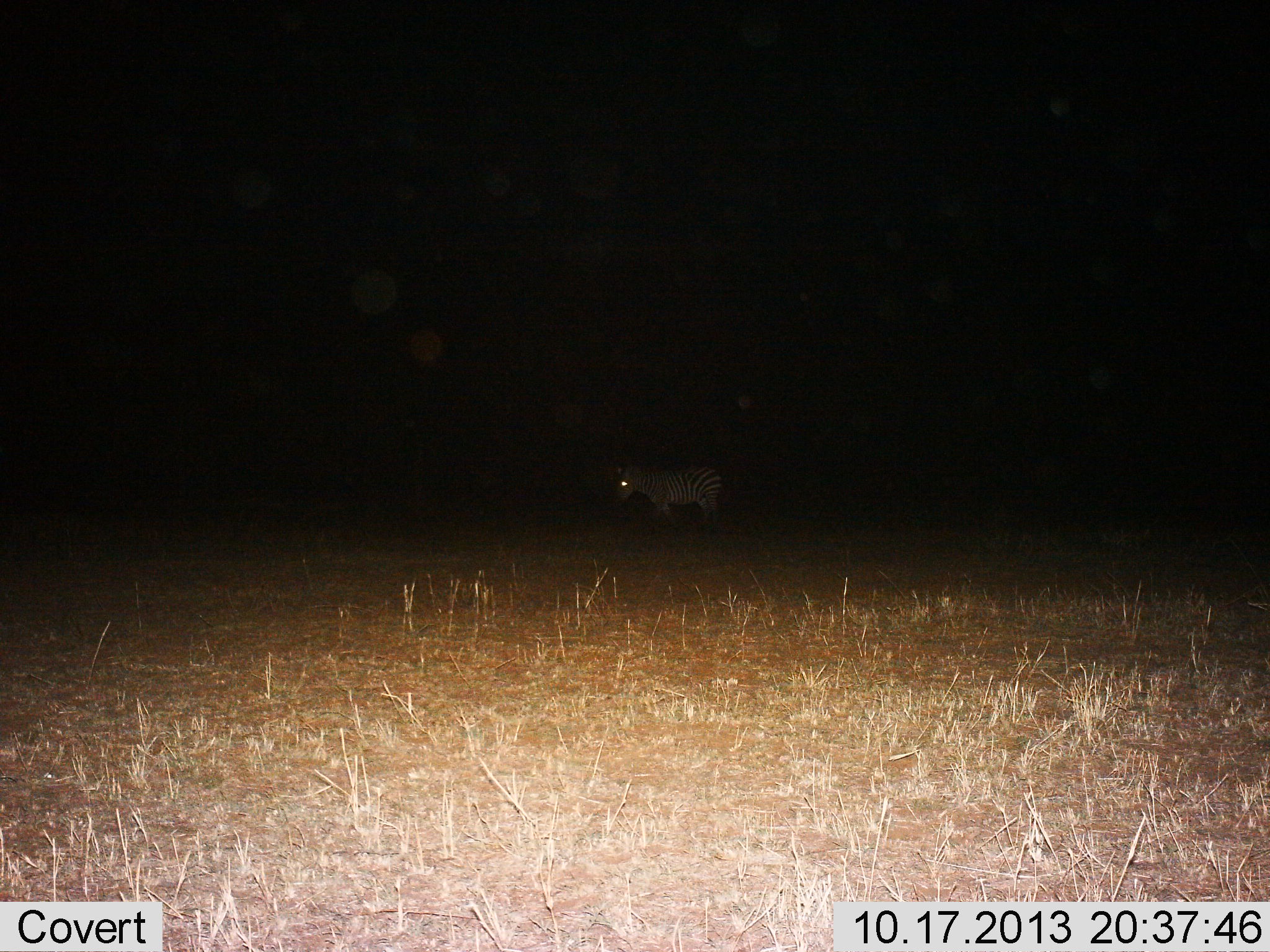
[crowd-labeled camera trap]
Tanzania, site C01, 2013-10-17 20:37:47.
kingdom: Animalia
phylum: Chordata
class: Mammalia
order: Perissodactyla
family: Equidae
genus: Equus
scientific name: Equus quagga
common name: plains zebra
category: zebra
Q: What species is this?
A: Zebra (plains zebra) (Equus quagga).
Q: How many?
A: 1.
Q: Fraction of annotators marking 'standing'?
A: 90%.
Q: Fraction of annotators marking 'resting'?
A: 0%.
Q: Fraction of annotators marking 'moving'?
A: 10%.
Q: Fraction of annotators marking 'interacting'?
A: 0%.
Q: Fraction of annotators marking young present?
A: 0%.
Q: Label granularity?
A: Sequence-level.